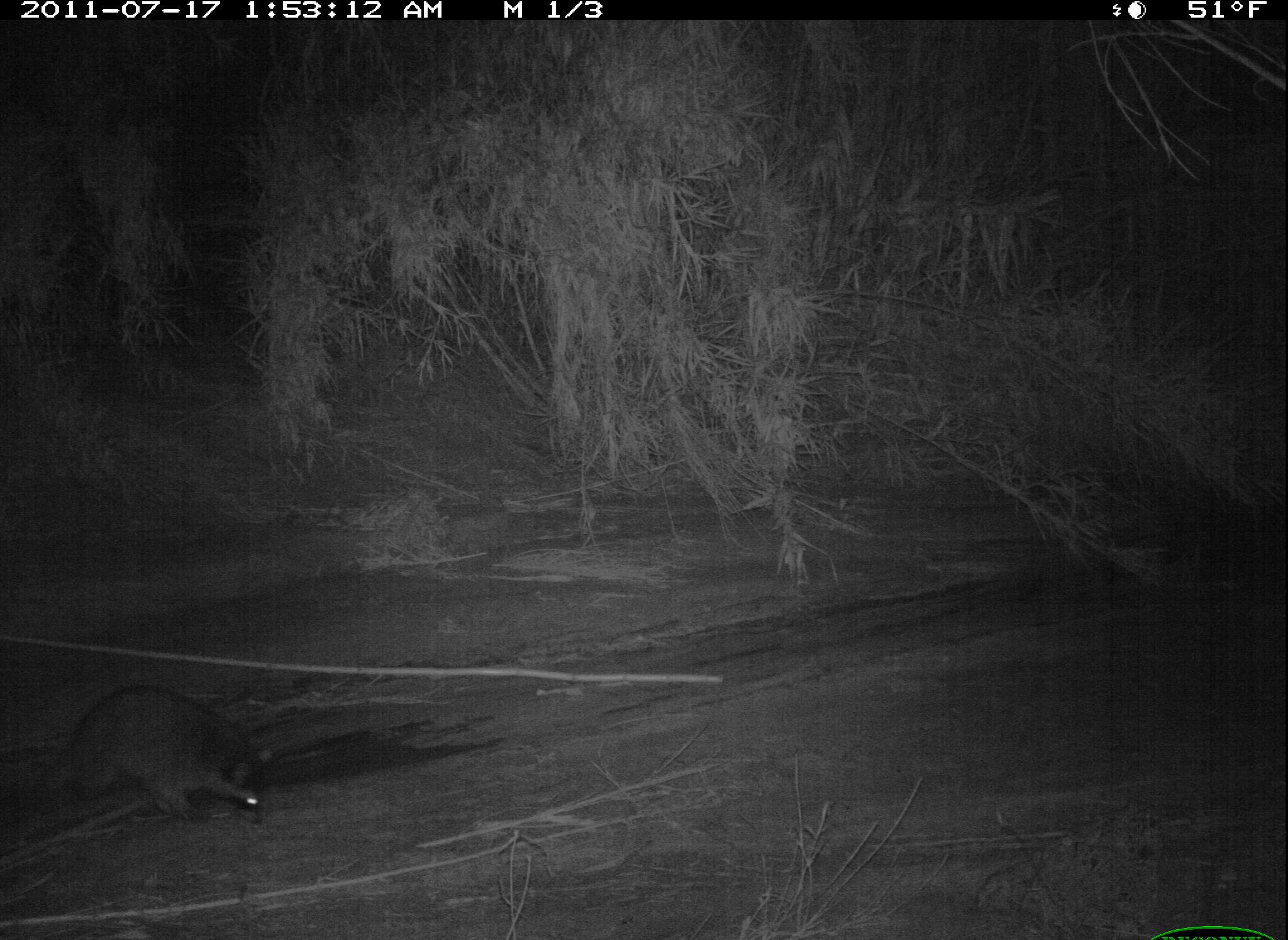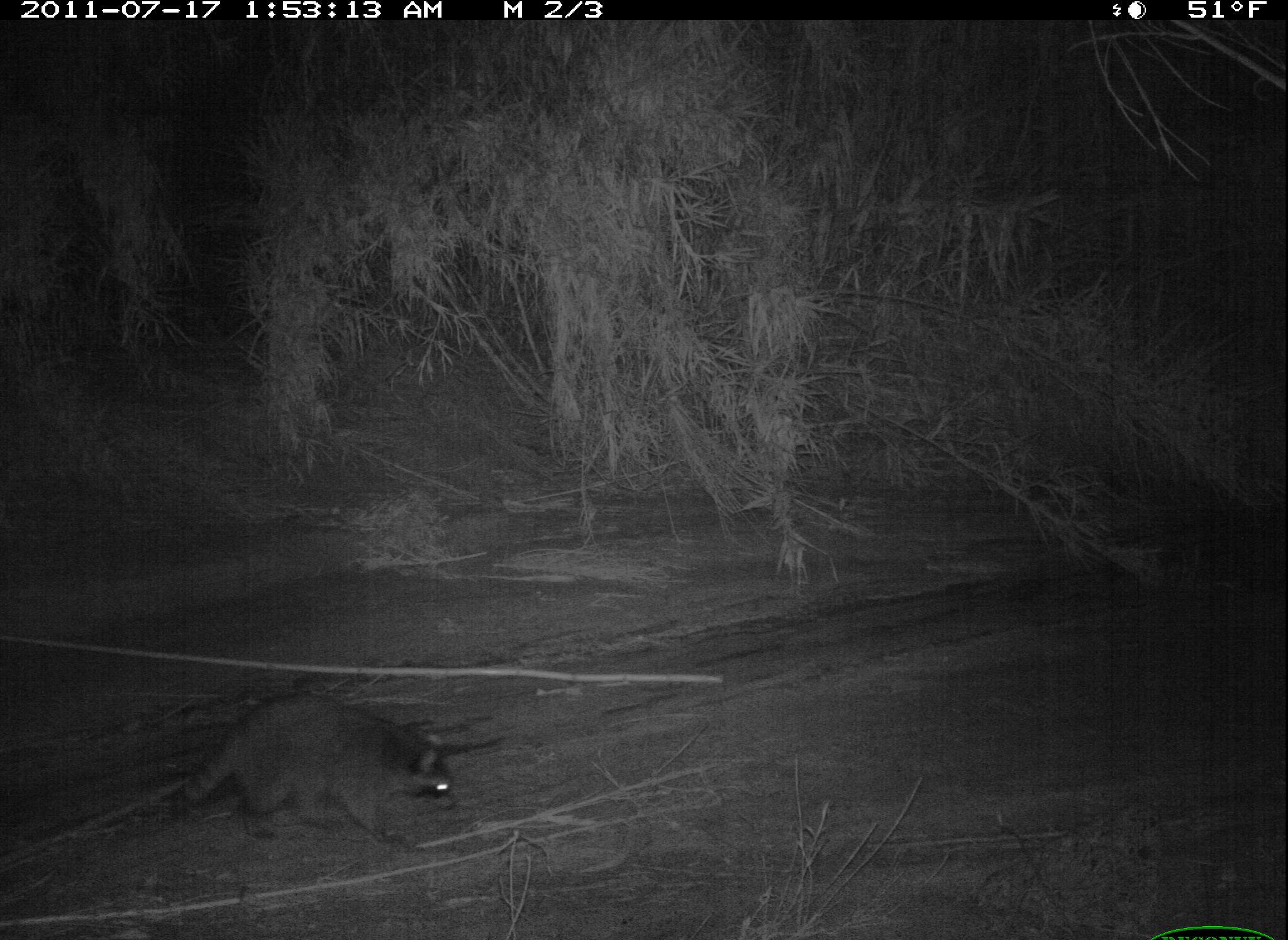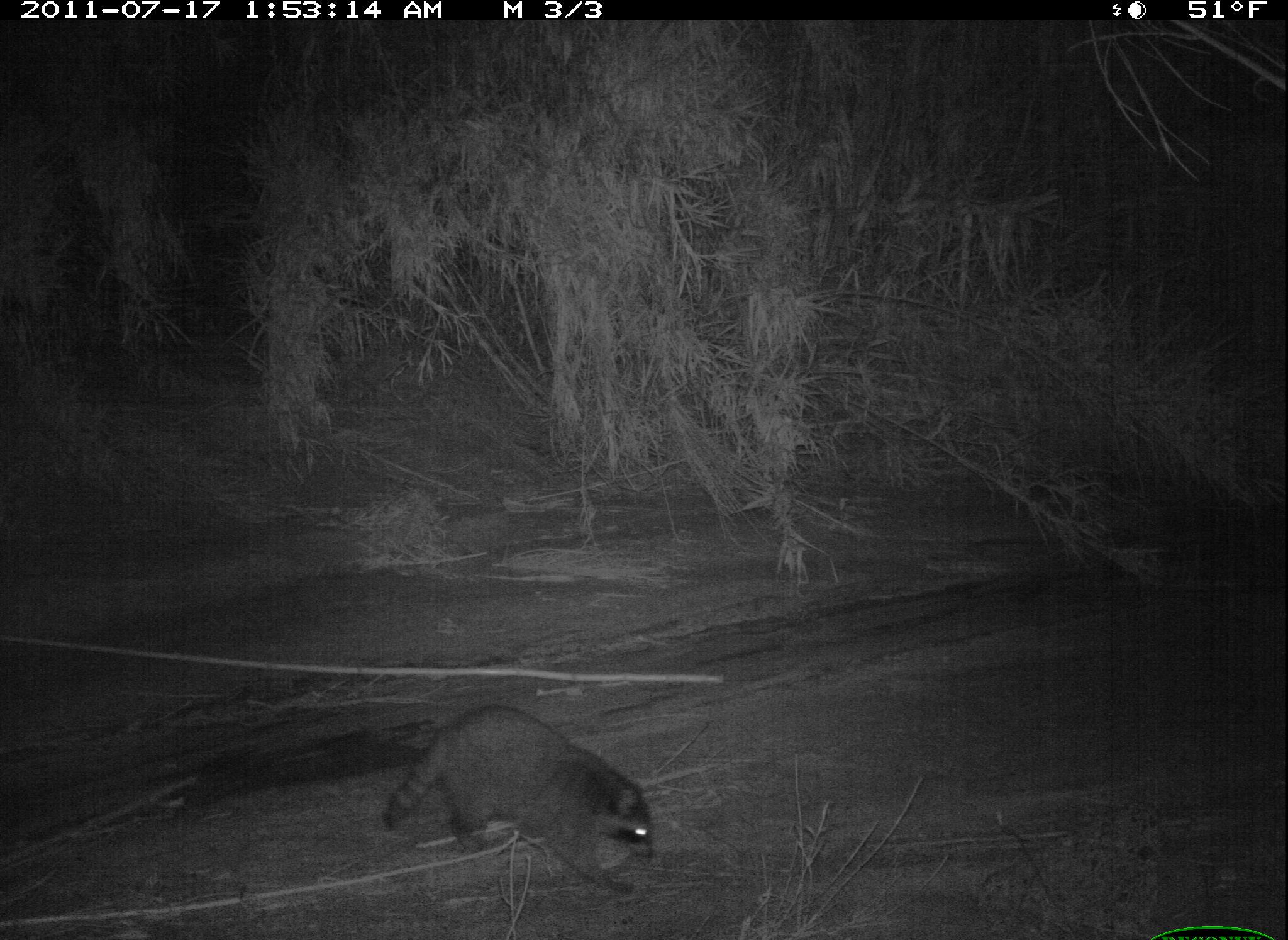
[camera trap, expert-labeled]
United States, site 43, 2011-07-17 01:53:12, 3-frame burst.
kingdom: Animalia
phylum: Chordata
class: Mammalia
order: Carnivora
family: Procyonidae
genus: Procyon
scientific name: Procyon lotor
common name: raccoon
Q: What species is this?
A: Raccoon (Procyon lotor).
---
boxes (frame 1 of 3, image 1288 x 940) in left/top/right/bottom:
raccoon: 31/676/280/830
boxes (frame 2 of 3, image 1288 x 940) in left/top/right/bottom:
raccoon: 140/681/493/878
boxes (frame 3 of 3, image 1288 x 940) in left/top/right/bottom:
raccoon: 367/686/684/905